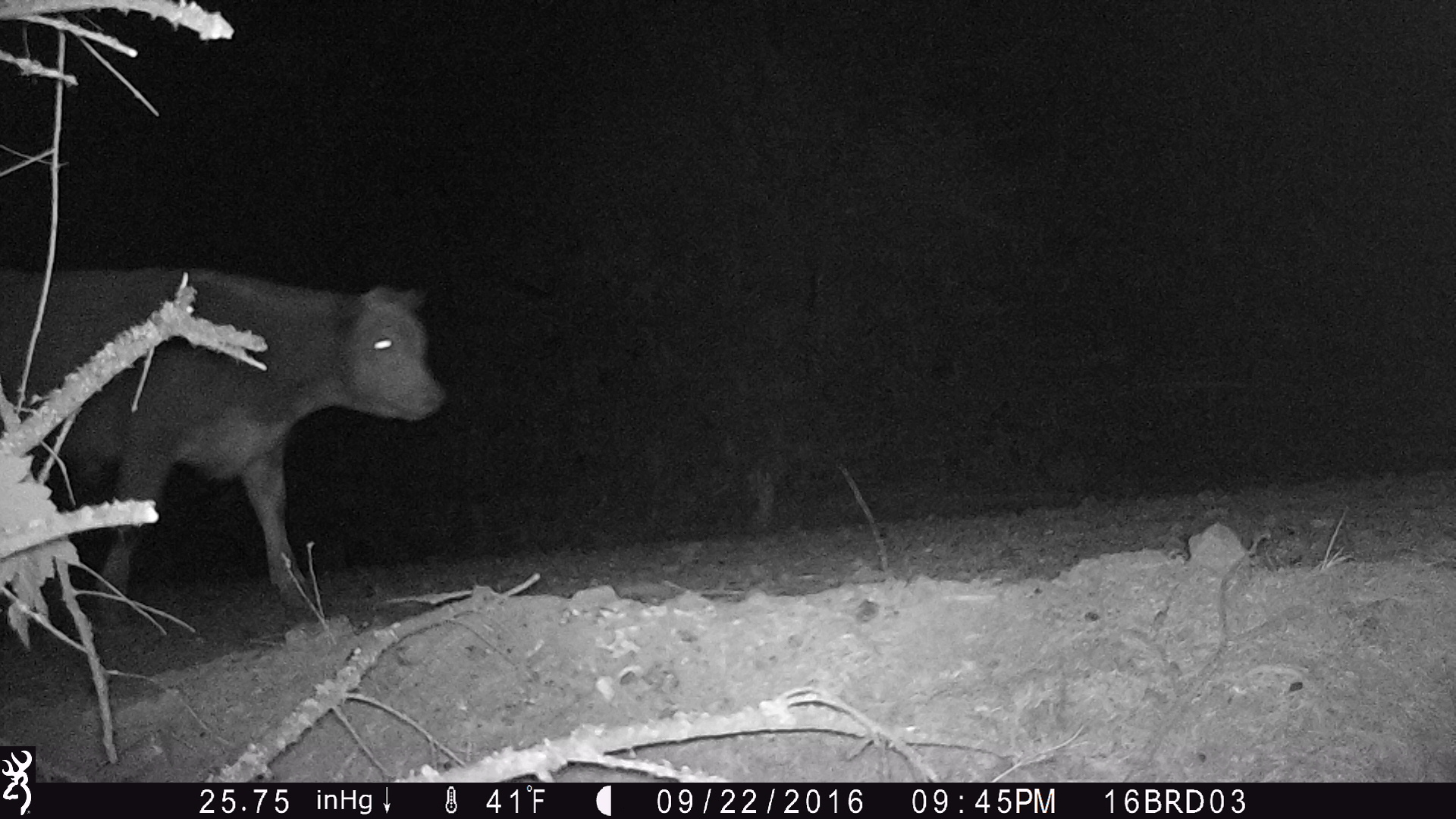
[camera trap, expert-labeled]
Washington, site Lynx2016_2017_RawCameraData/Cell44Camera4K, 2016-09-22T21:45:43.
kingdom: Animalia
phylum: Chordata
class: Mammalia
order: Artiodactyla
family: Bovidae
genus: Bos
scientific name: Bos taurus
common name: domestic cattle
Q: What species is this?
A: Domestic cattle (Bos taurus).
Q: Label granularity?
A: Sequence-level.